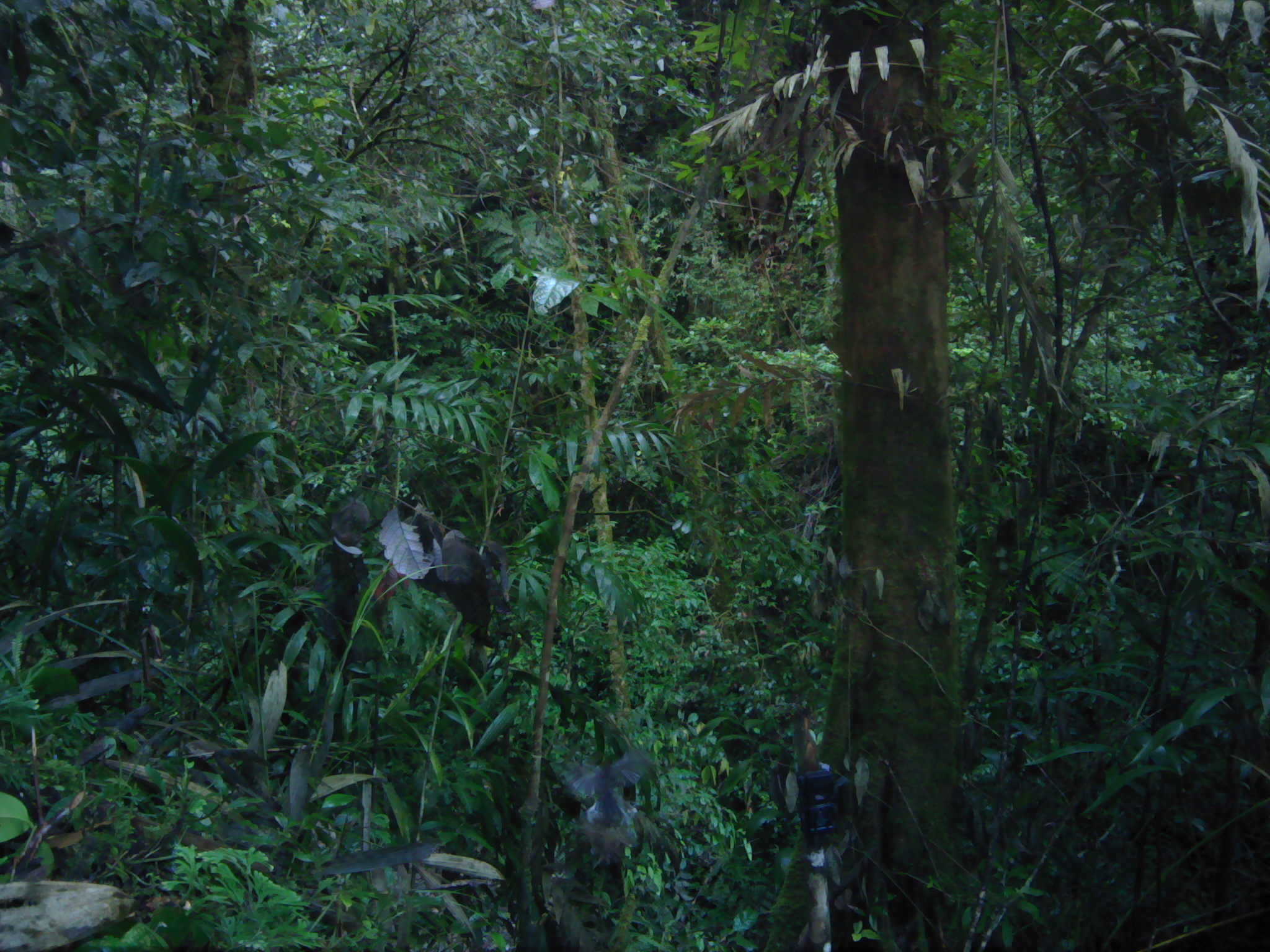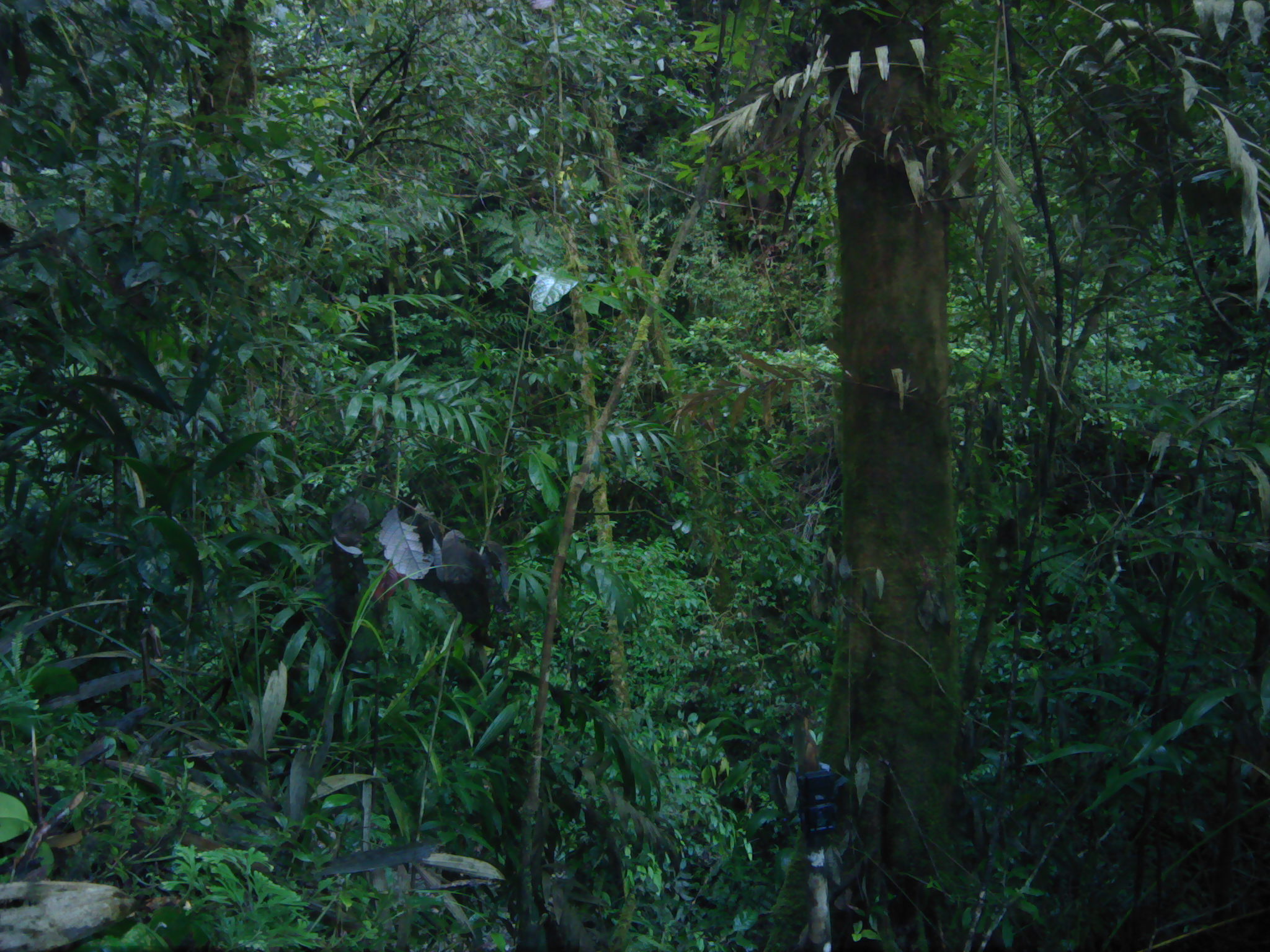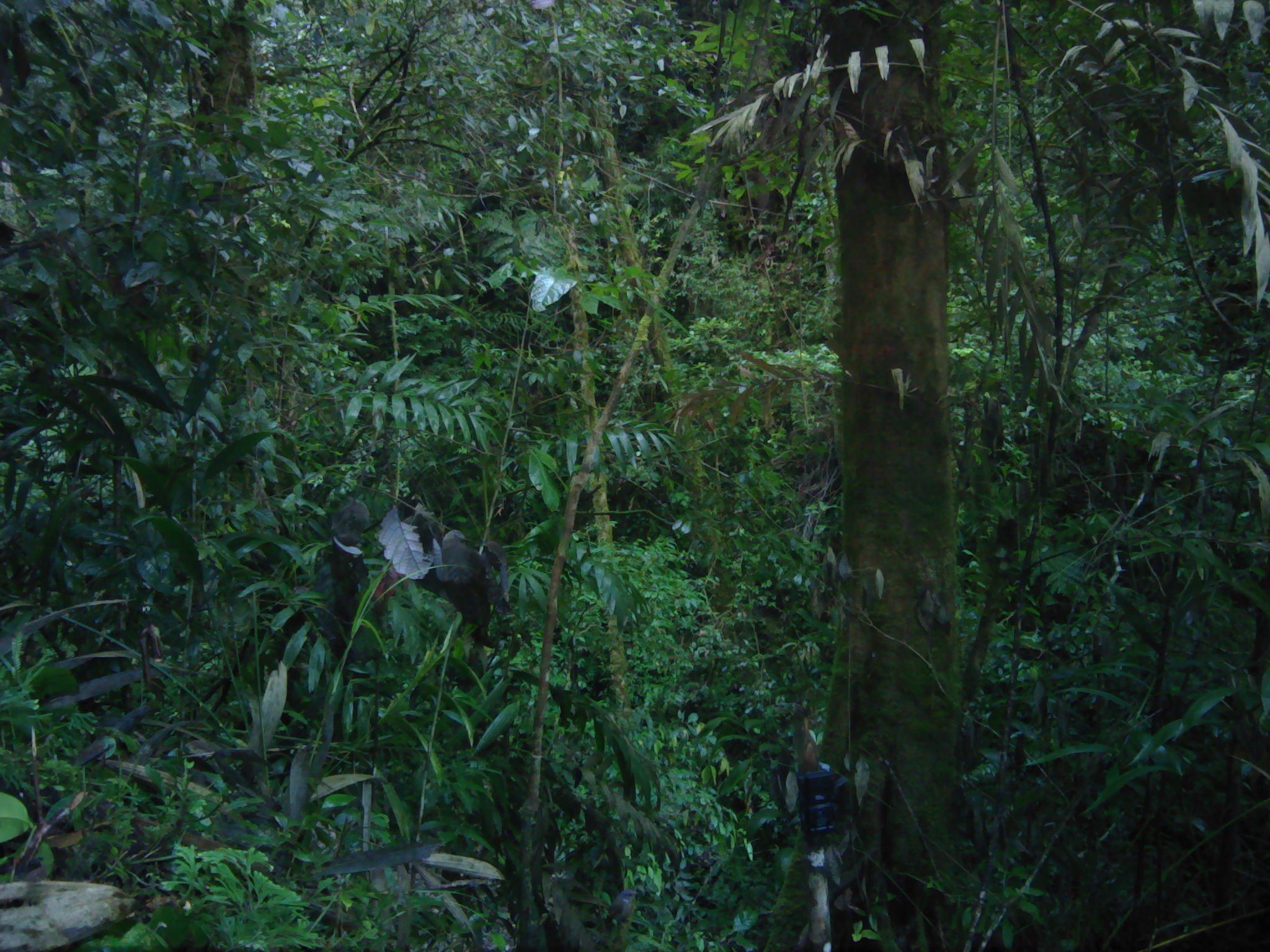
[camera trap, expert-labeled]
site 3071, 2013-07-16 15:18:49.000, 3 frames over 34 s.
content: unidentified animal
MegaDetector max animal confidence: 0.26